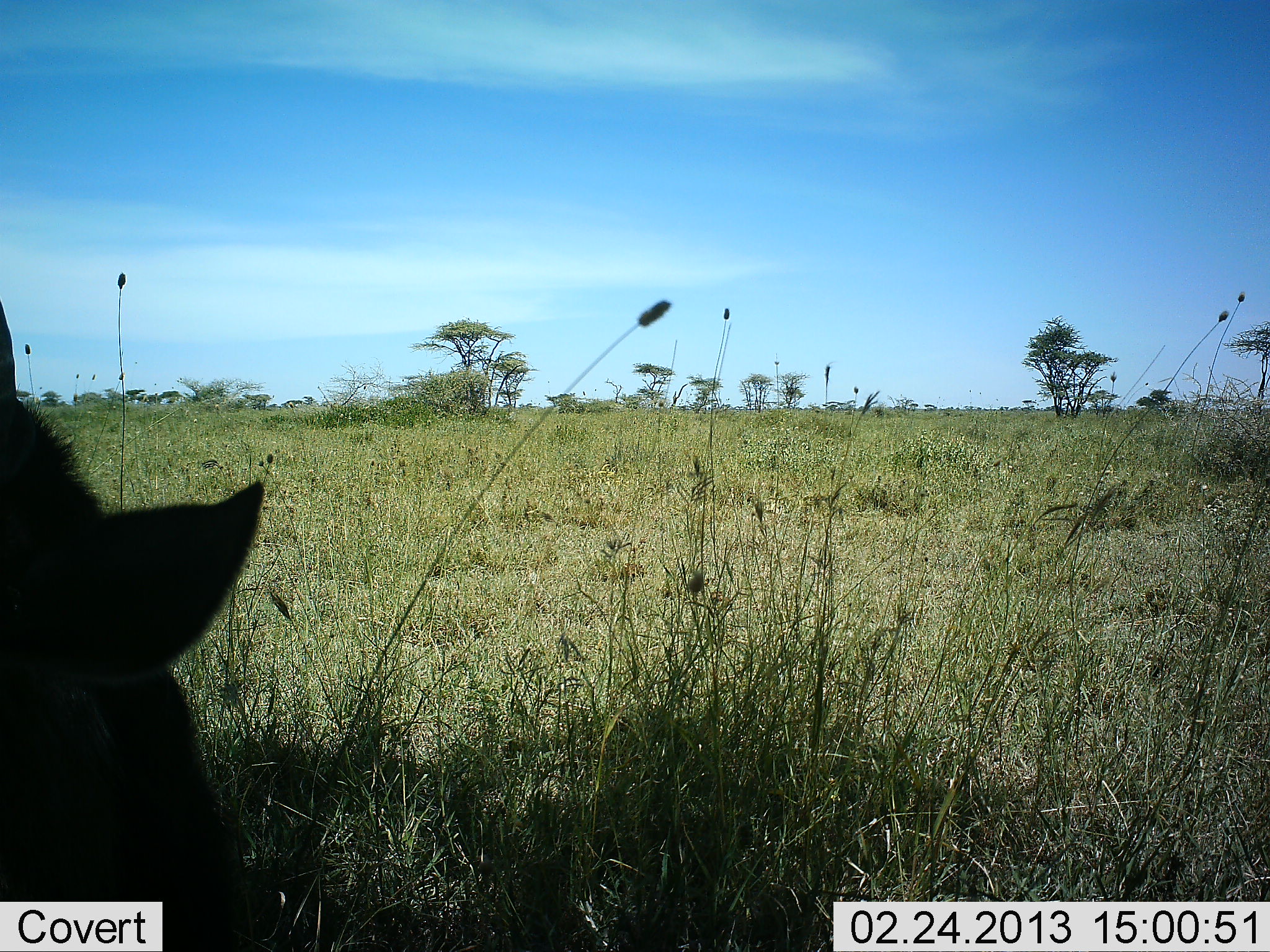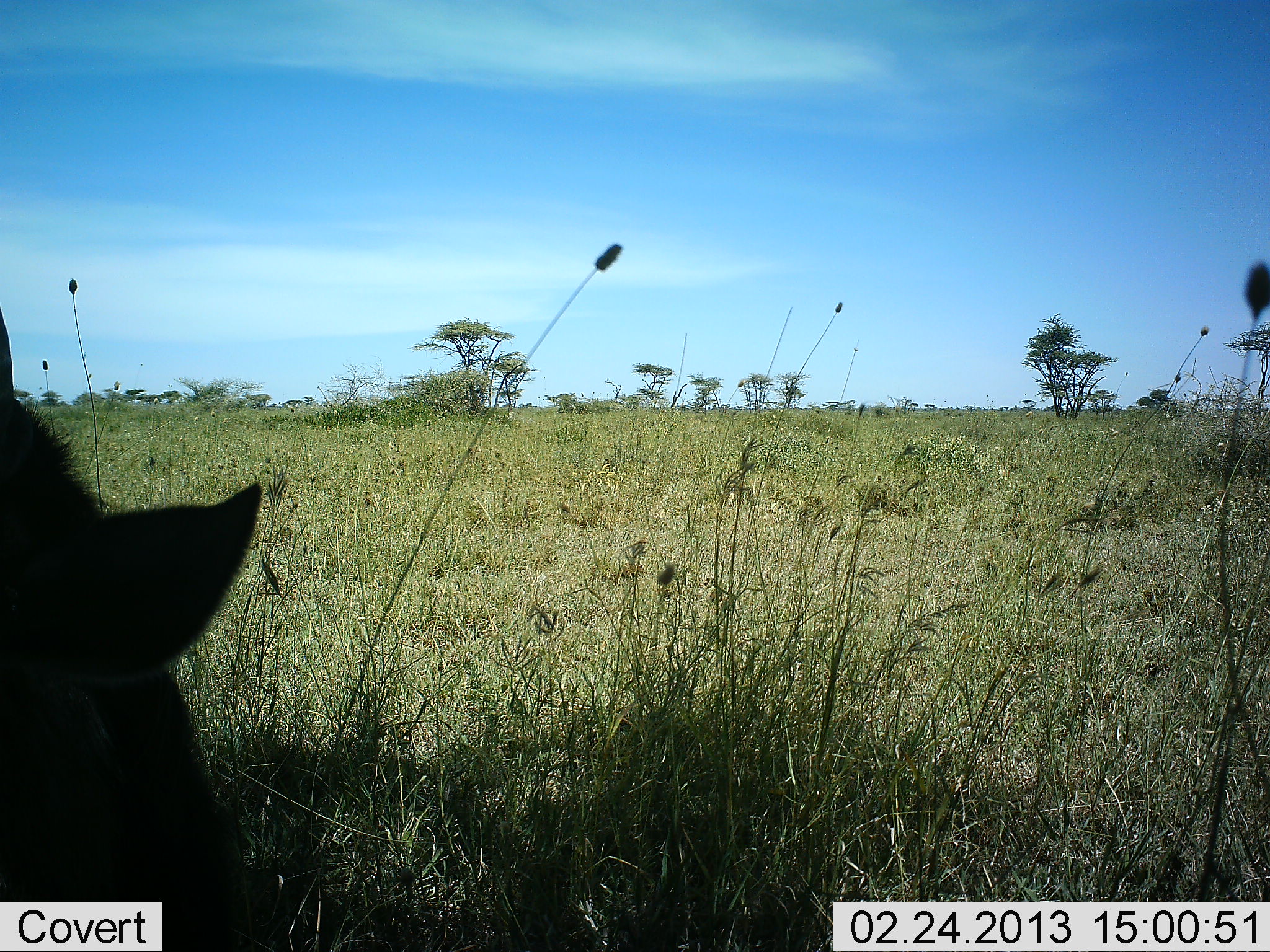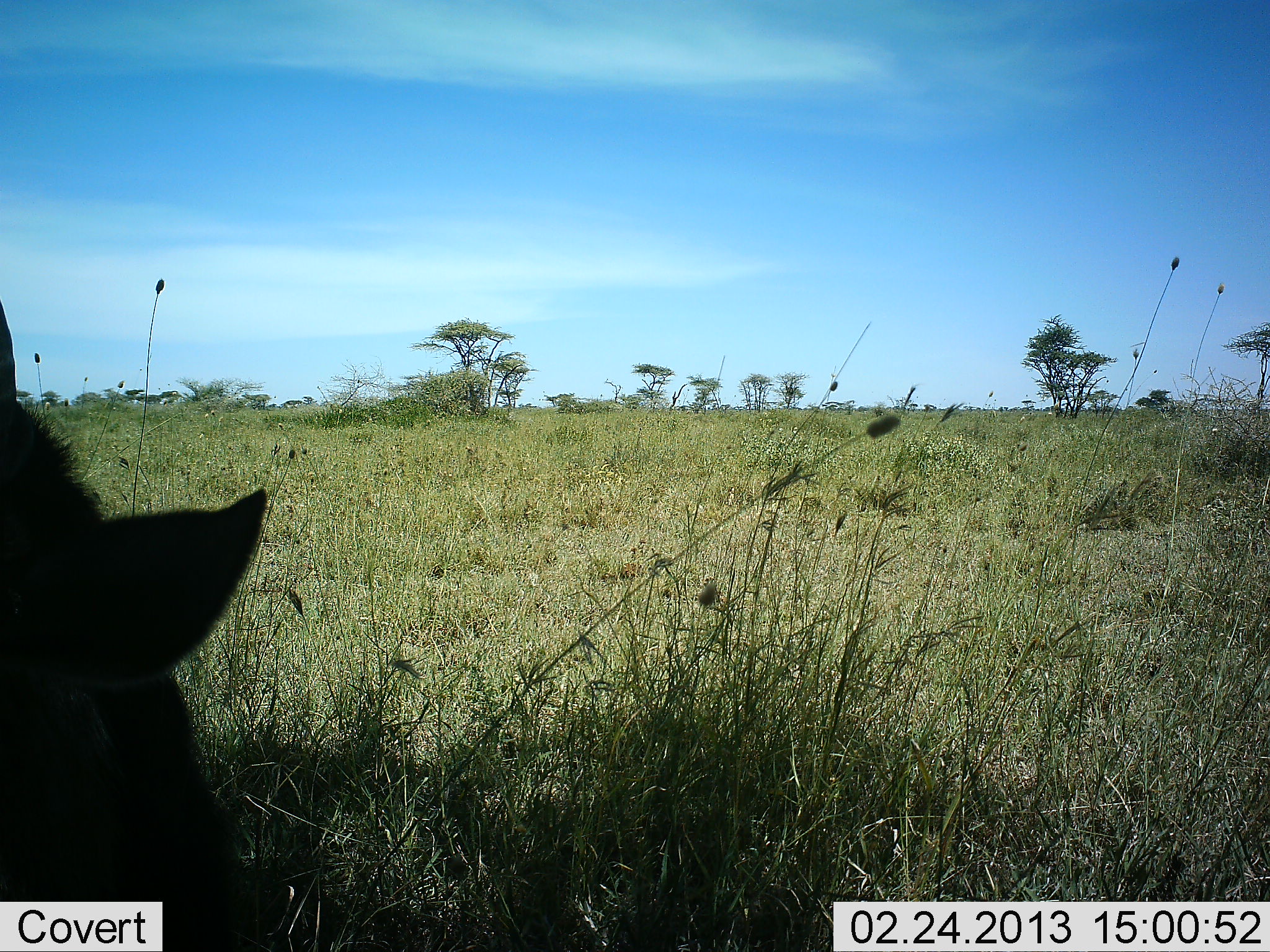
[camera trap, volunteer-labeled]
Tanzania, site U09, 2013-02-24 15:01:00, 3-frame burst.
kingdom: Animalia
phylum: Chordata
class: Mammalia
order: Carnivora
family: Hyaenidae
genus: Crocuta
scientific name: Crocuta crocuta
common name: spotted hyena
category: hyenaspotted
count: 1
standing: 100%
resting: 0%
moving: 0%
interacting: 0%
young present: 0%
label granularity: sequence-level